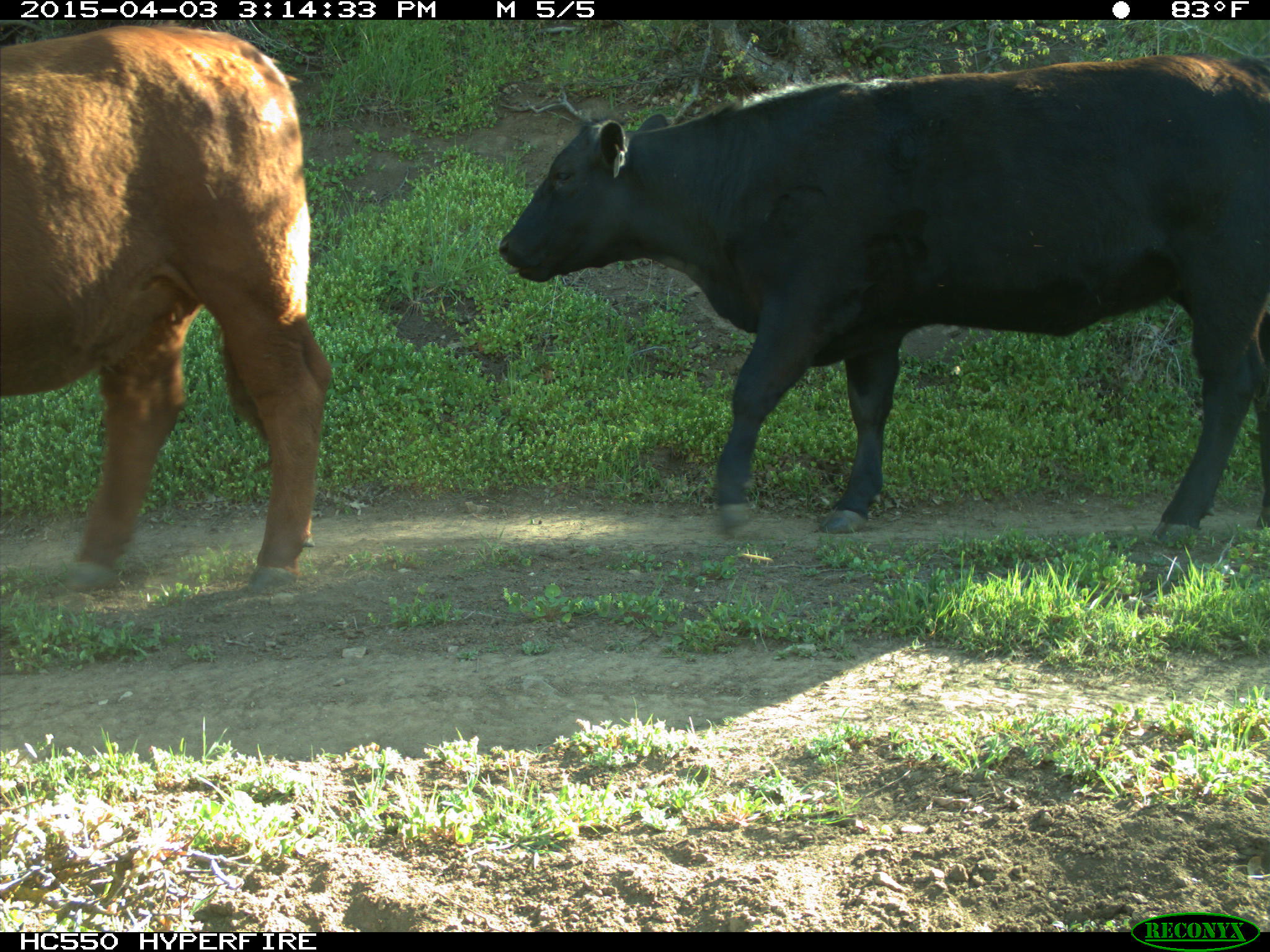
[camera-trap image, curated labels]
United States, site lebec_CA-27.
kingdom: Animalia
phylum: Chordata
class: Mammalia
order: Artiodactyla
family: Bovidae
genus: Bos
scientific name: Bos taurus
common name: domestic cow